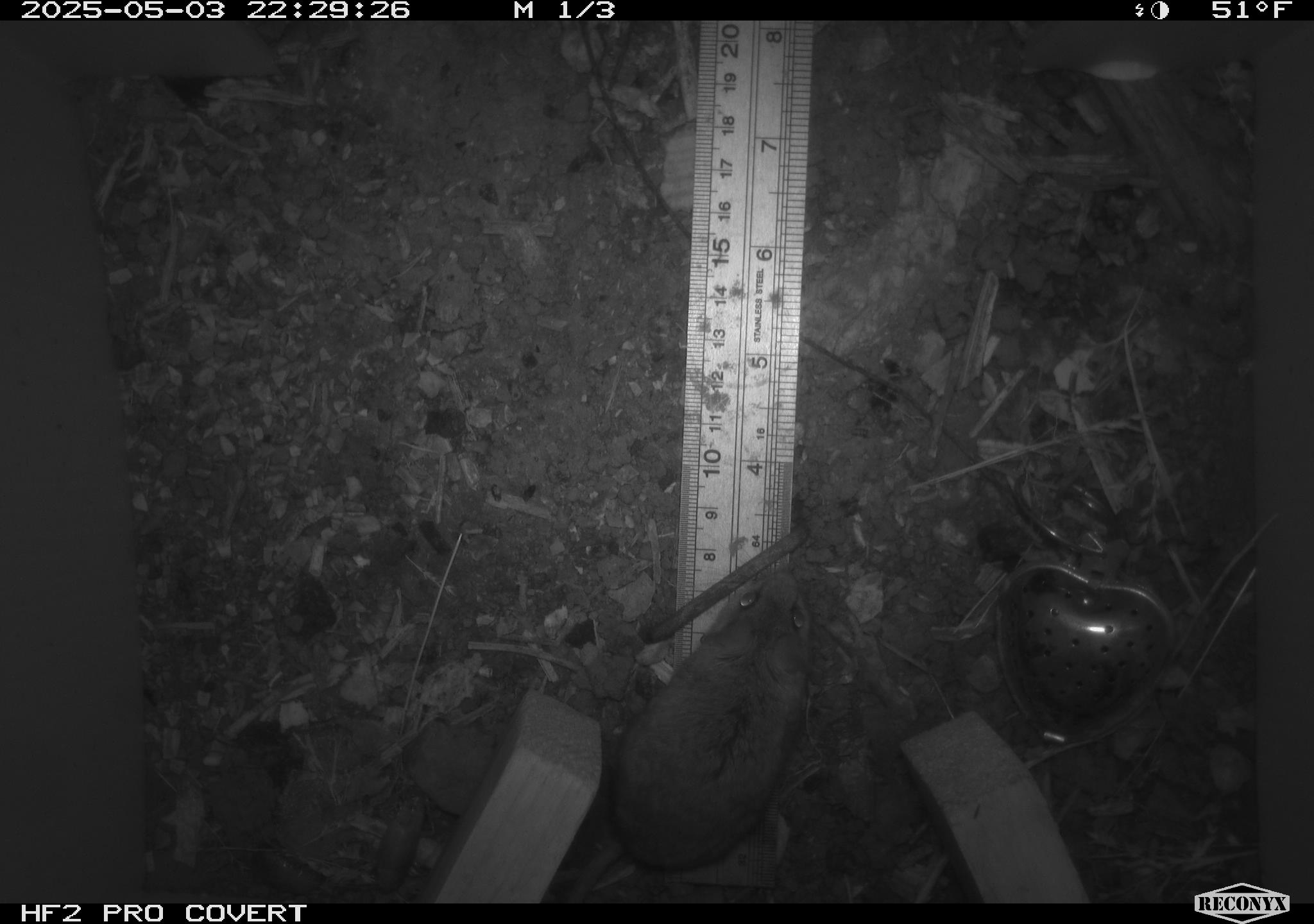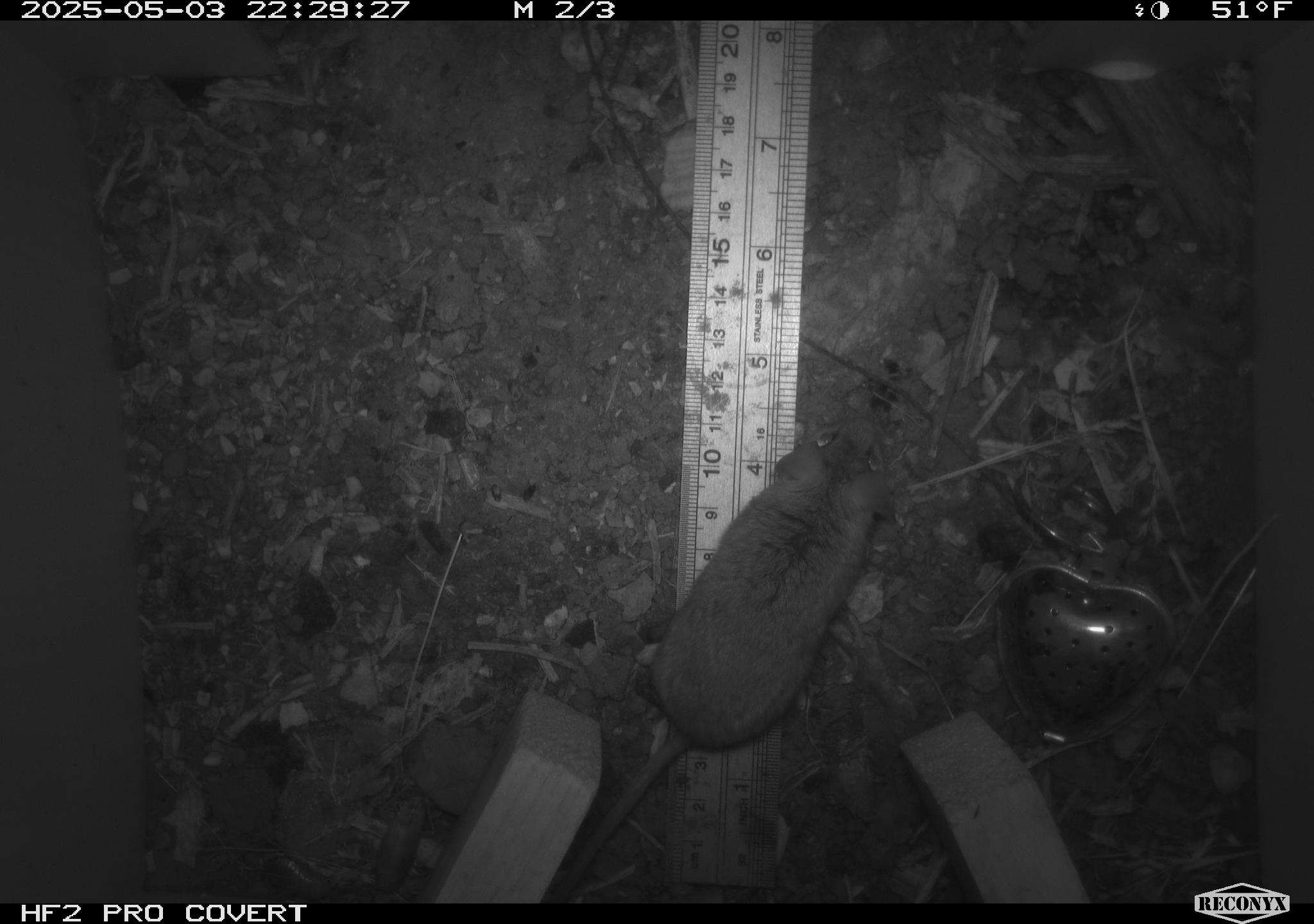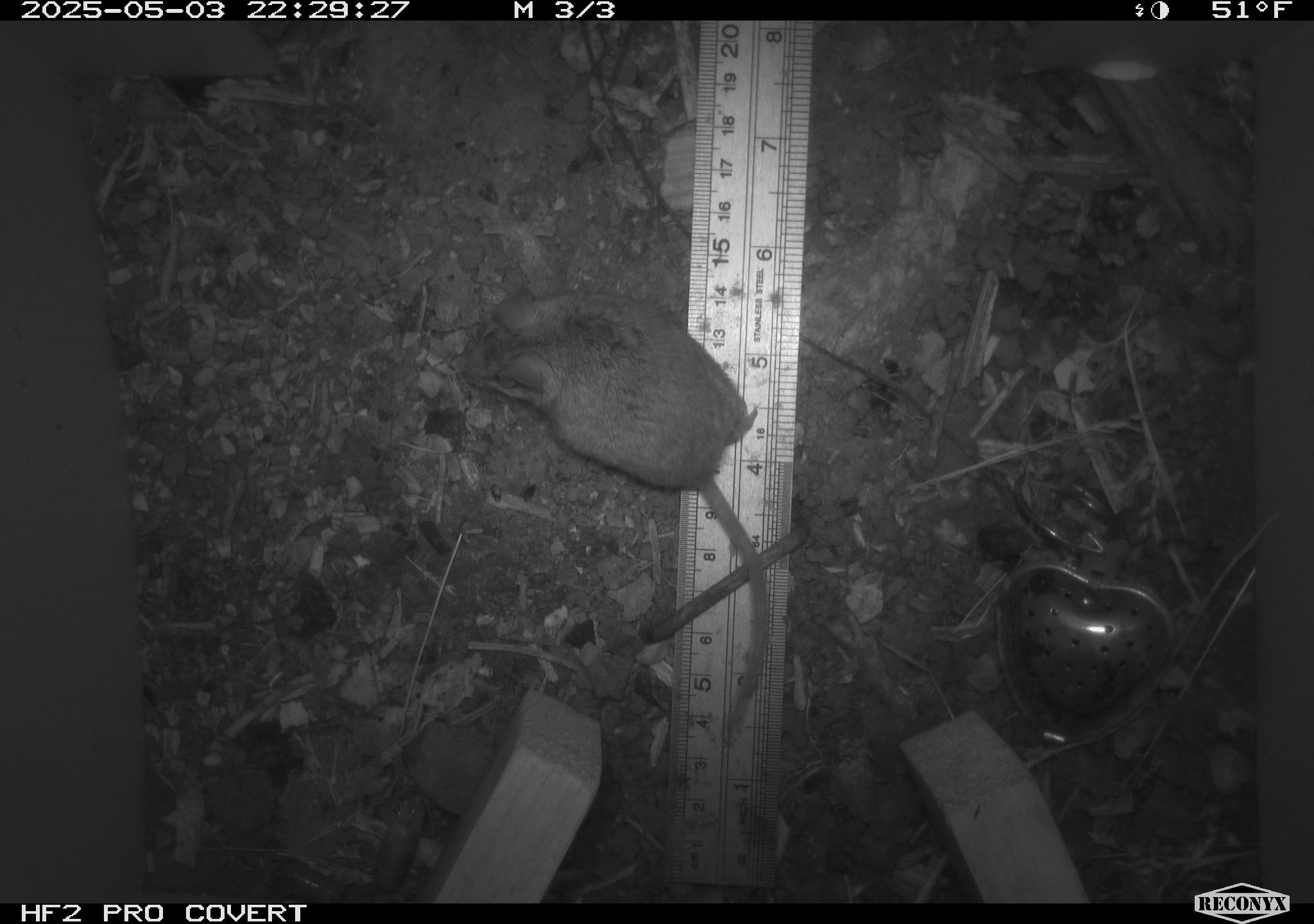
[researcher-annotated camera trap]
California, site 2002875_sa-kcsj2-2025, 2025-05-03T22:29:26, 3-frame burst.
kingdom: Animalia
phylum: Chordata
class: Mammalia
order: Rodentia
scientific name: Rodentia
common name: rodent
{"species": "rodent (Rodentia)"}